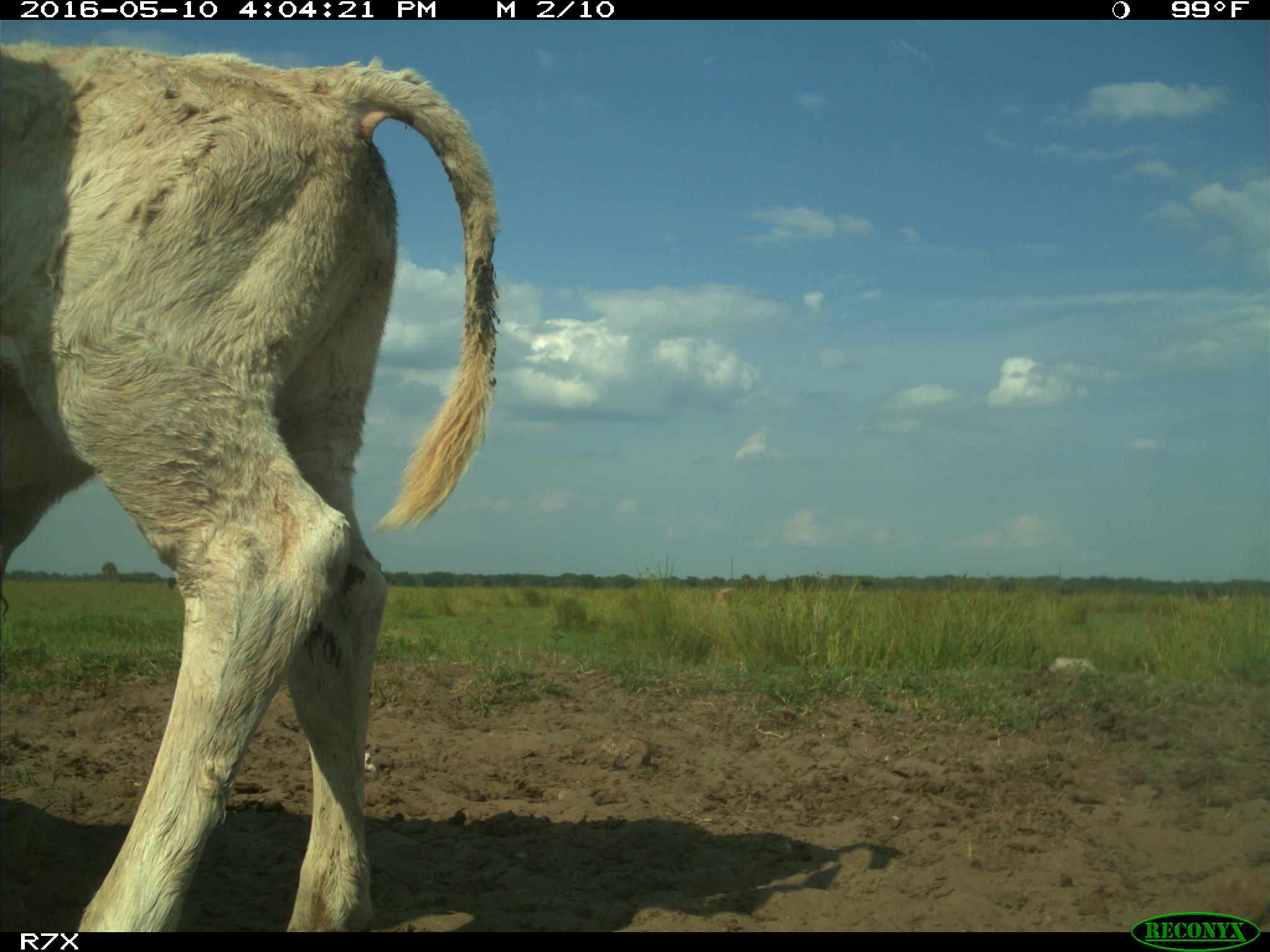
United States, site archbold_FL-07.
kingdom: Animalia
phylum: Chordata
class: Mammalia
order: Artiodactyla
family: Bovidae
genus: Bos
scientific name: Bos taurus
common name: domestic cow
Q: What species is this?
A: Bos taurus (domestic cow).